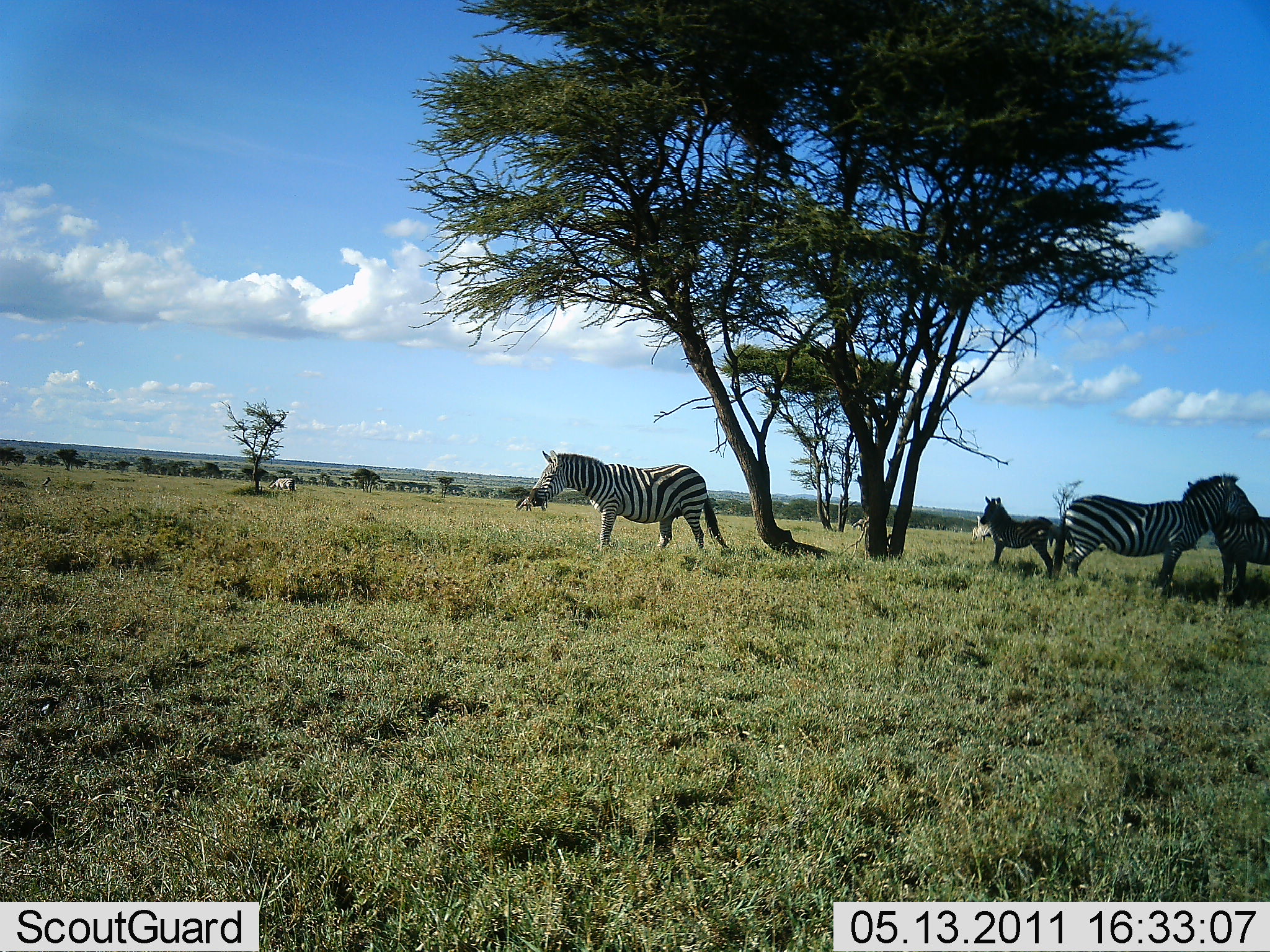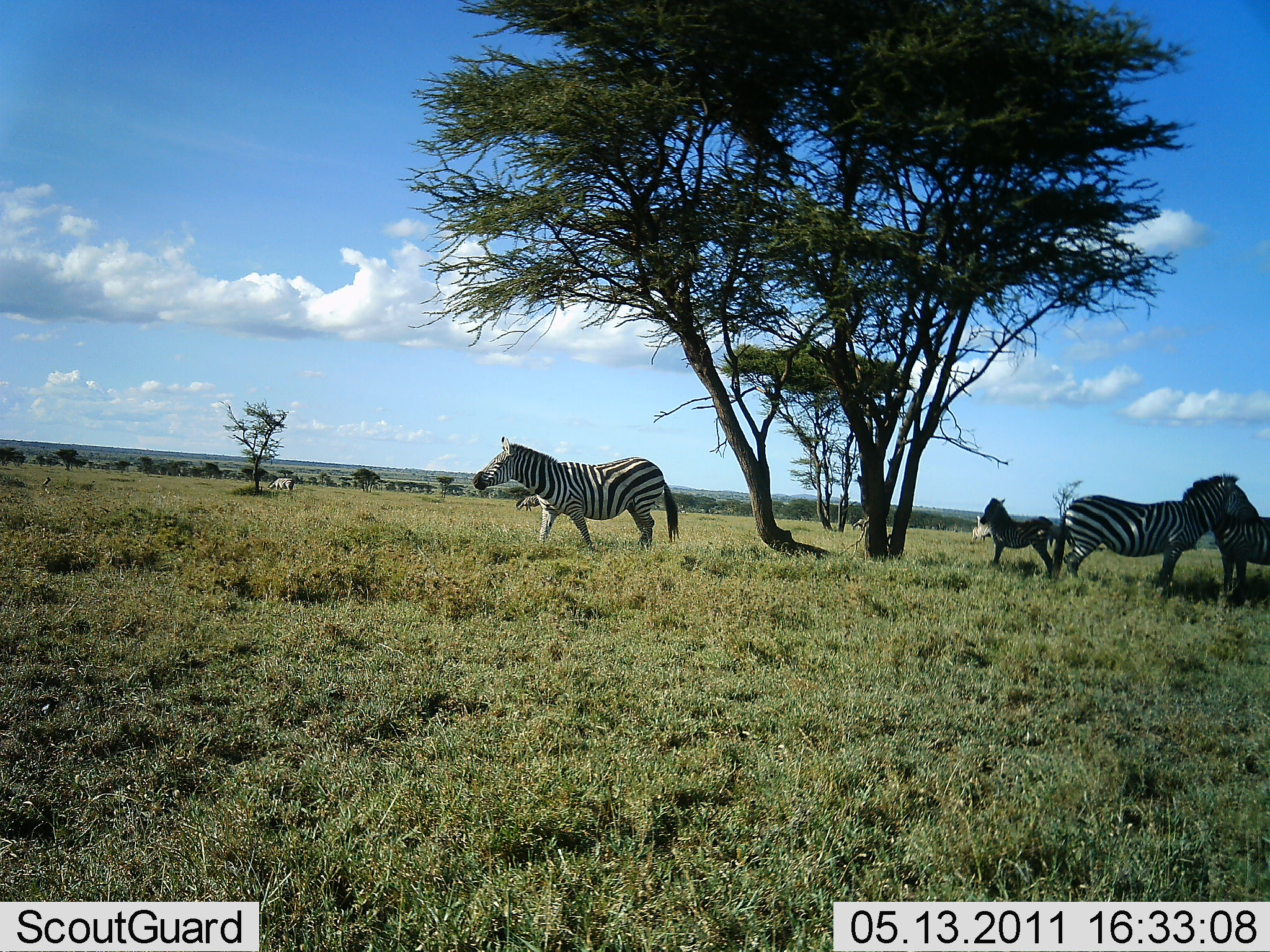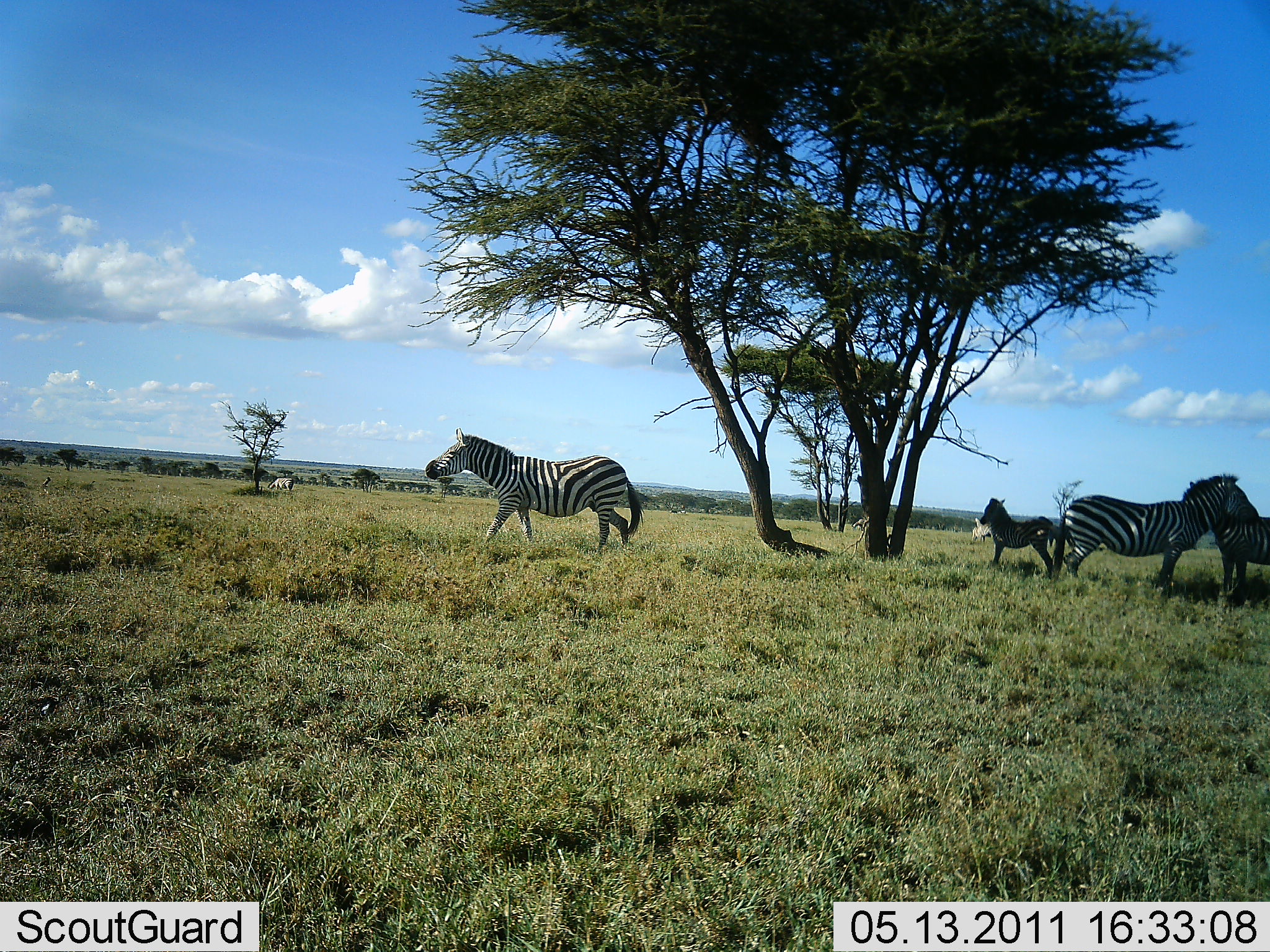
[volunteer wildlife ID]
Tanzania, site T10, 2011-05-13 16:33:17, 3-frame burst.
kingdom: Animalia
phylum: Chordata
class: Mammalia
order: Perissodactyla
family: Equidae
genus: Equus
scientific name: Equus quagga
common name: plains zebra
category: zebra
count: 4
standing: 83%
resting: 0%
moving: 50%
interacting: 8%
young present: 67%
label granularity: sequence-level